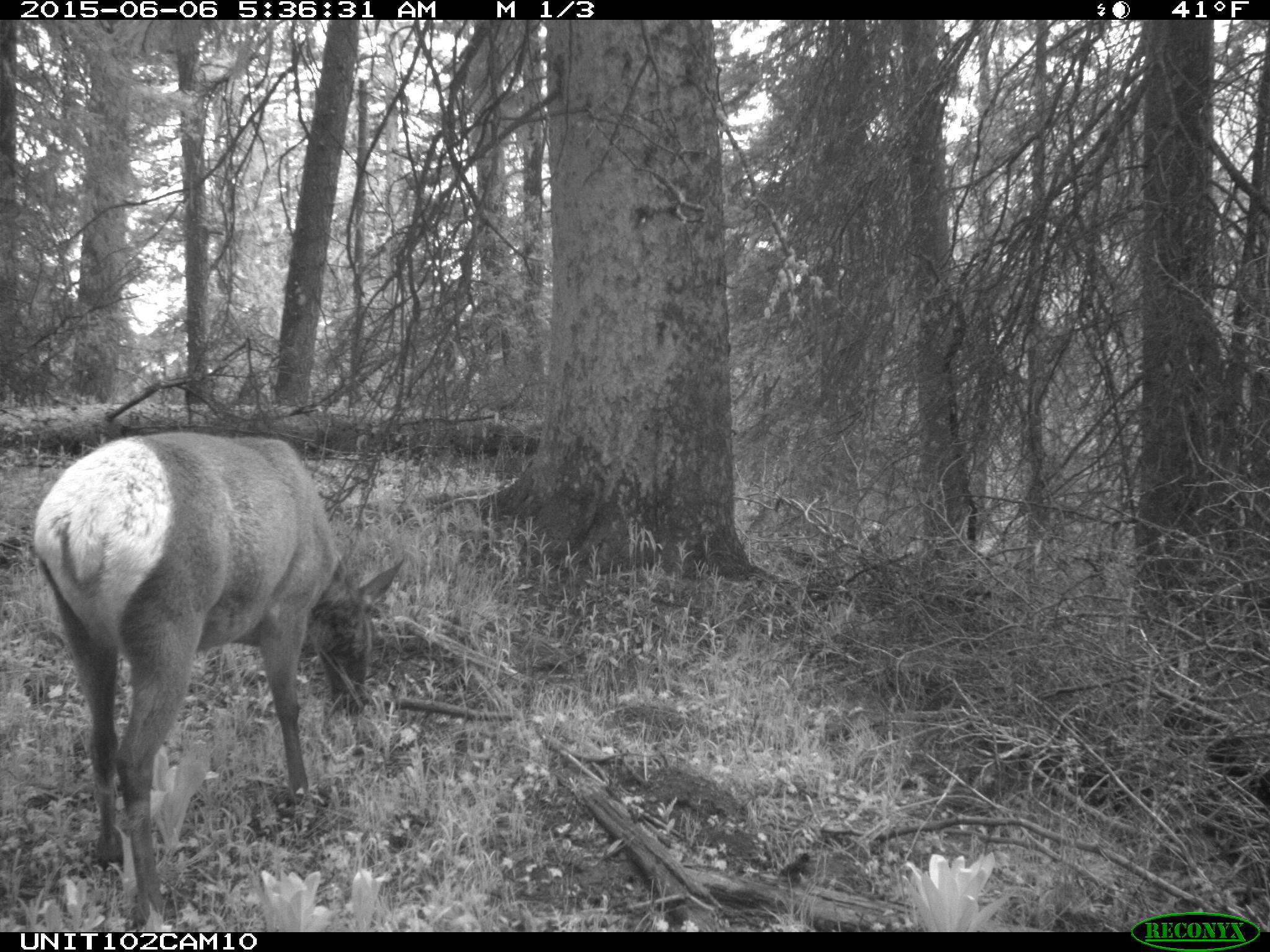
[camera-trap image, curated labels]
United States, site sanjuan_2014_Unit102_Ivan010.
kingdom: Animalia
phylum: Chordata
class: Mammalia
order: Artiodactyla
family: Cervidae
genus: Cervus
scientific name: Cervus elaphus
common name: red deer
Cervus elaphus (red deer).